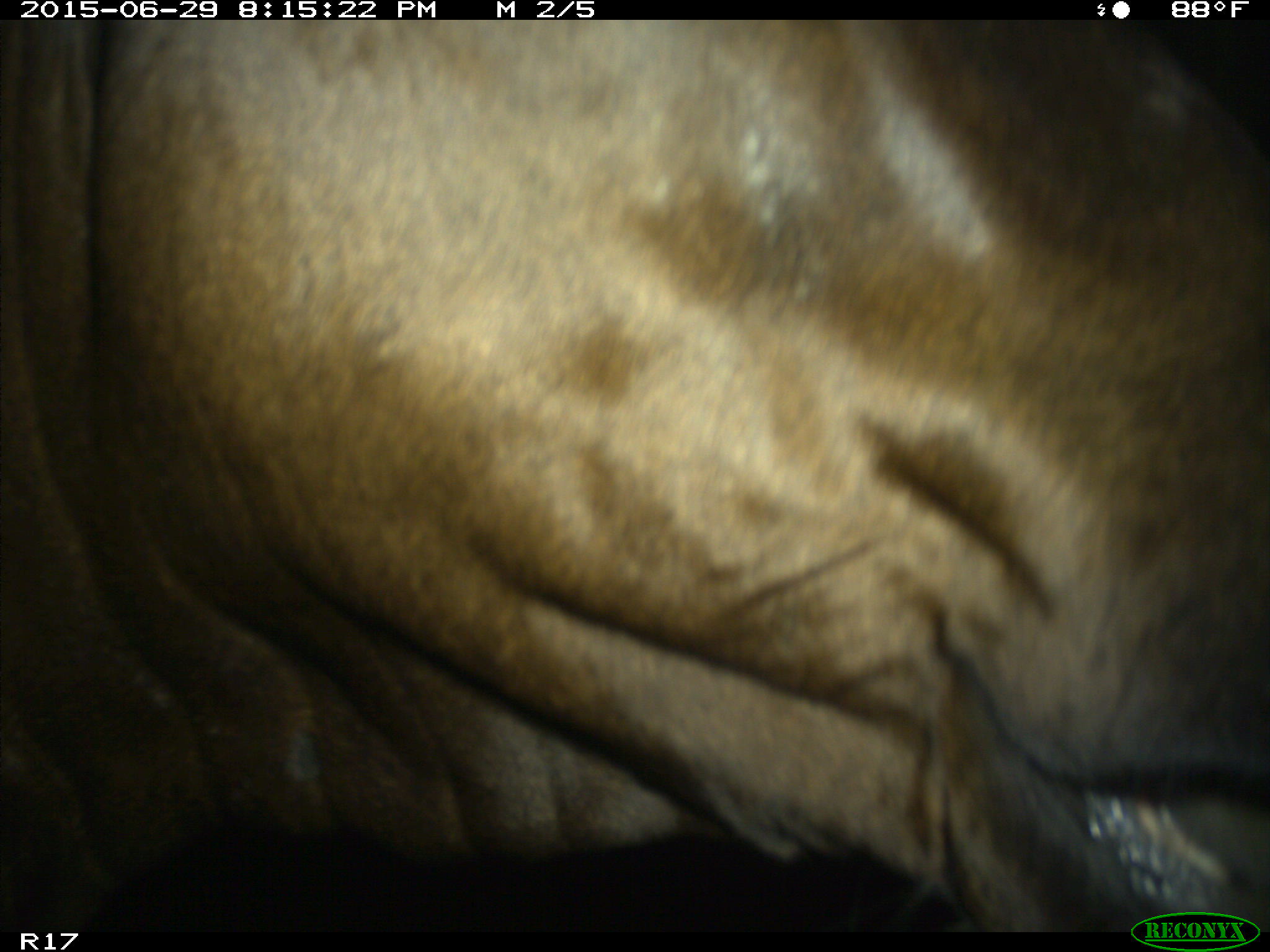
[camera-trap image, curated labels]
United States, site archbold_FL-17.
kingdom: Animalia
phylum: Chordata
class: Mammalia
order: Artiodactyla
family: Bovidae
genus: Bos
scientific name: Bos taurus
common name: domestic cow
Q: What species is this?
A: Bos taurus (domestic cow).